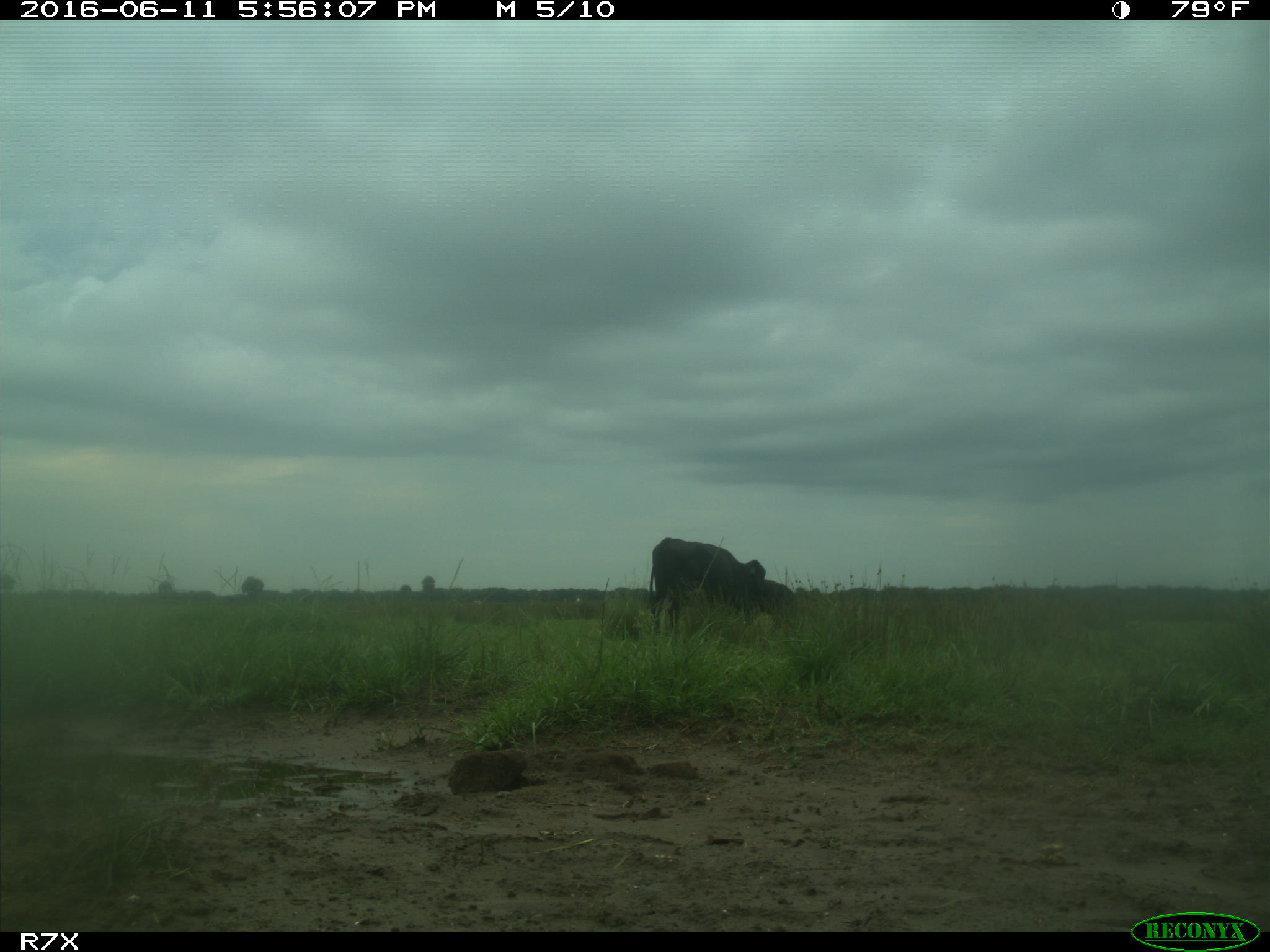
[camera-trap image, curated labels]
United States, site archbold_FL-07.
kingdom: Animalia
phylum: Chordata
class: Mammalia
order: Artiodactyla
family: Bovidae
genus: Bos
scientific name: Bos taurus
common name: domestic cow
Bos taurus (domestic cow).